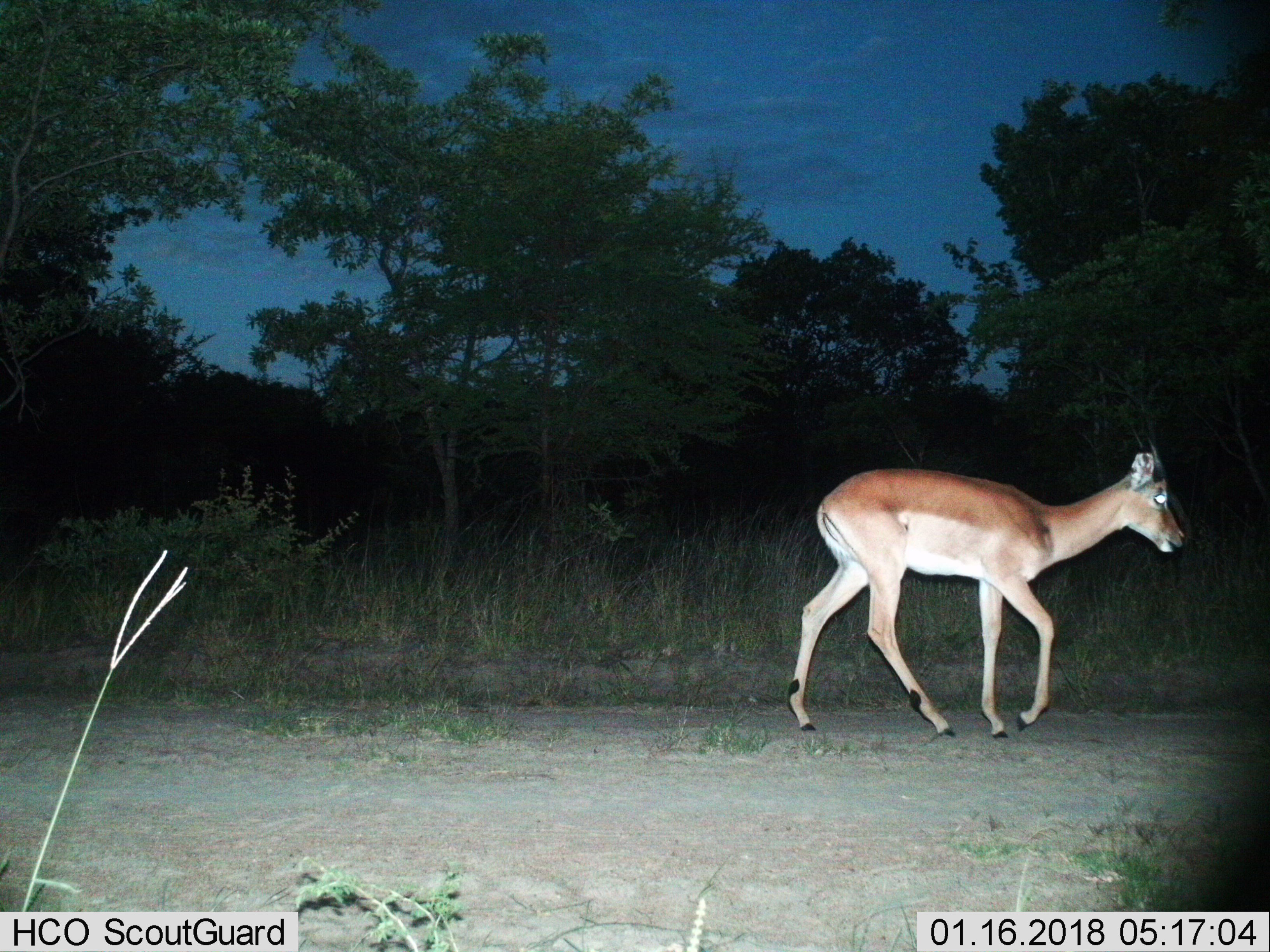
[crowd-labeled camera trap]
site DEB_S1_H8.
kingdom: Animalia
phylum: Chordata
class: Mammalia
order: Artiodactyla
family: Bovidae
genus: Aepyceros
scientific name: Aepyceros melampus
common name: impala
Impala (Aepyceros melampus), count 1. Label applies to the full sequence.